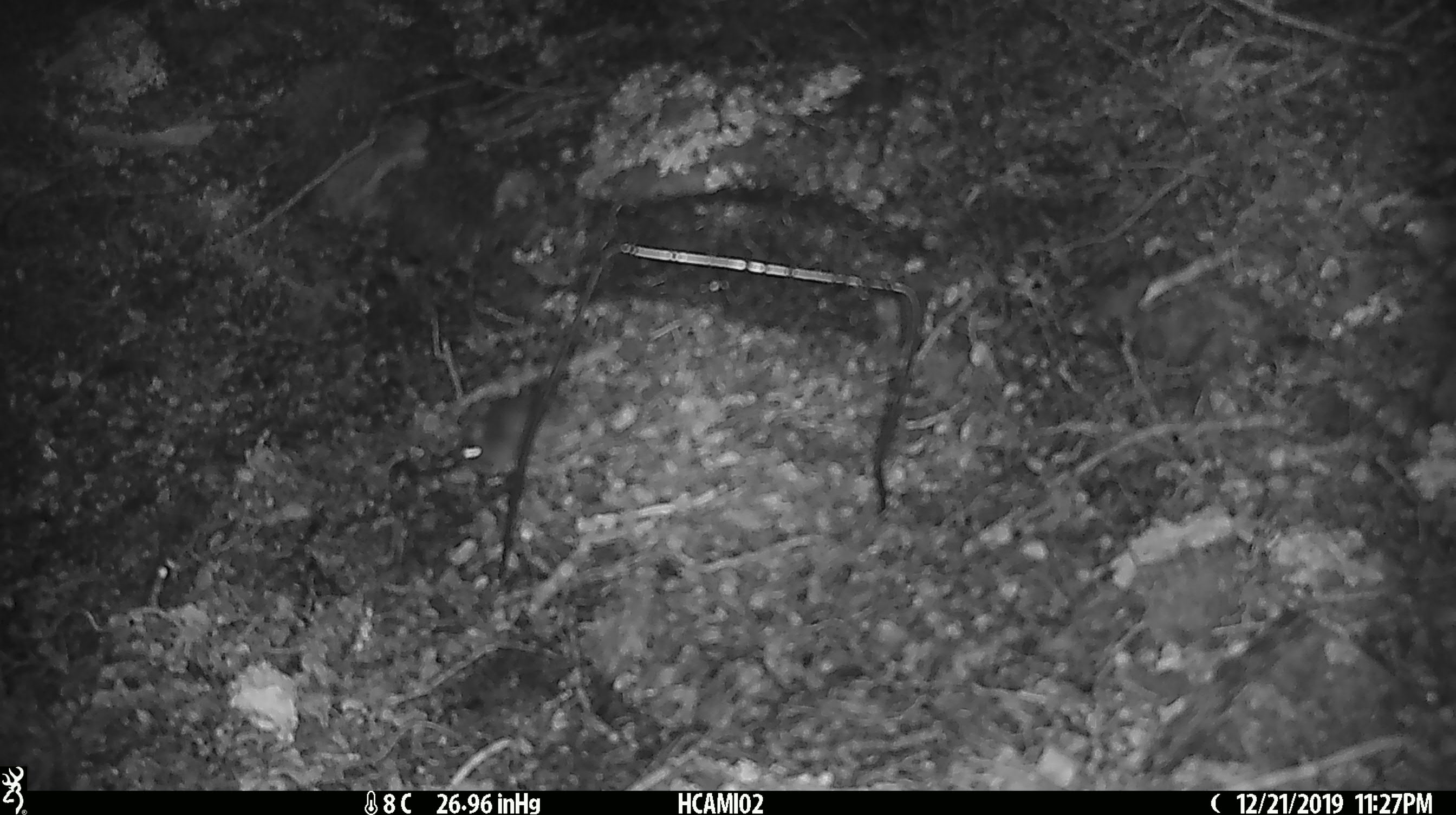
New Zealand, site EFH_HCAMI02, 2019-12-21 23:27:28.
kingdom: Animalia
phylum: Chordata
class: Mammalia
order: Rodentia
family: Muridae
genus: Mus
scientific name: Mus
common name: mouse